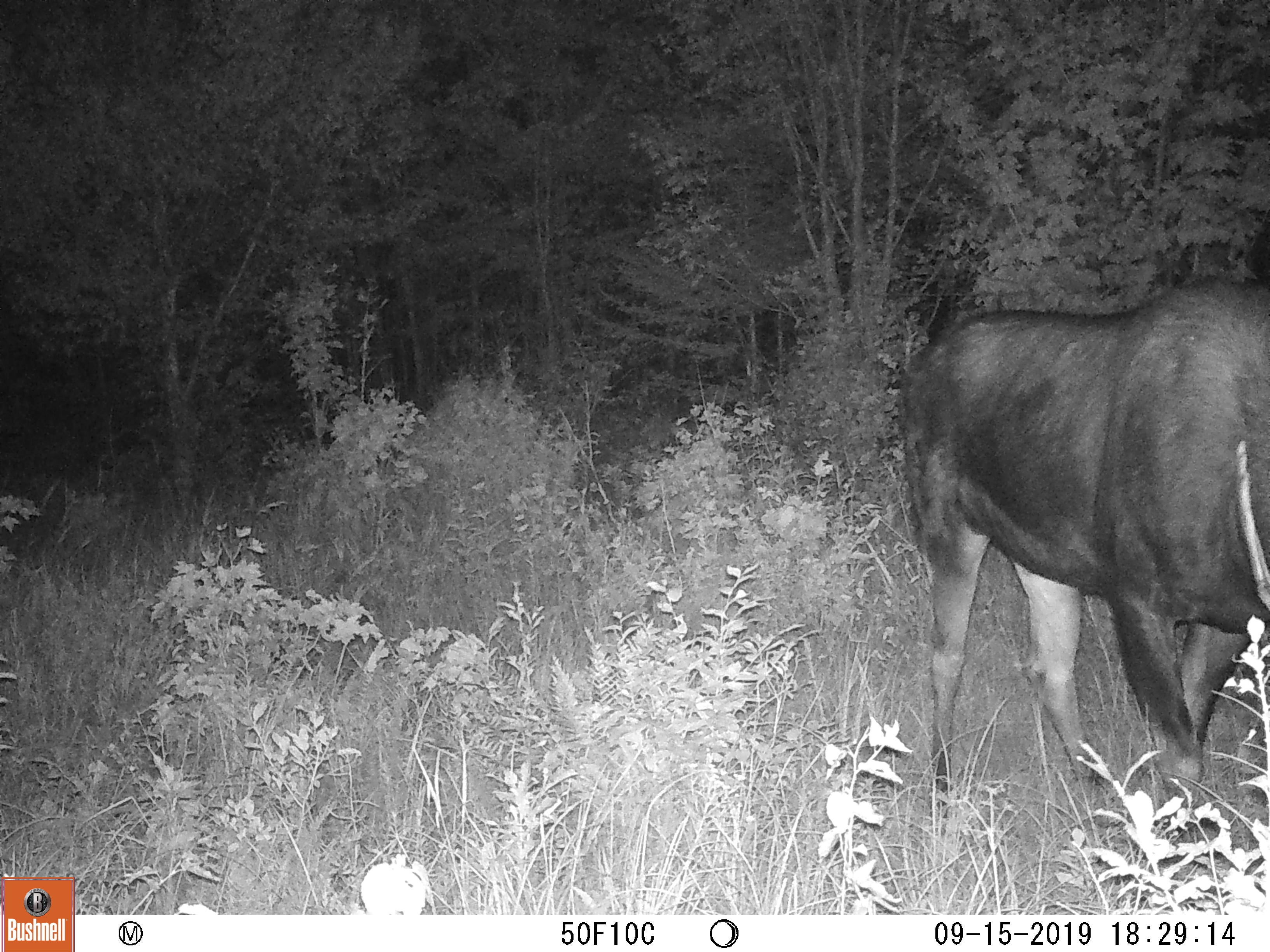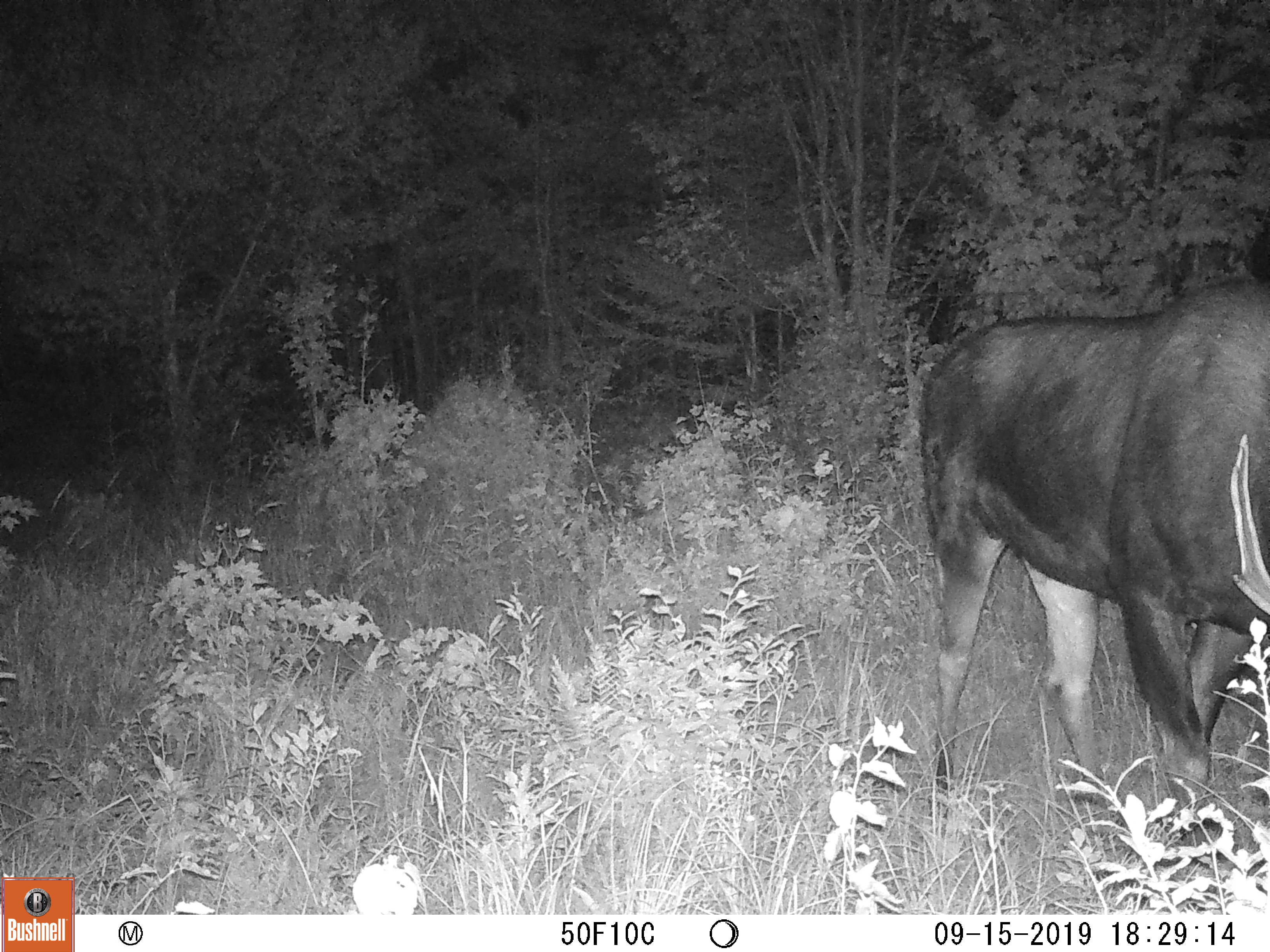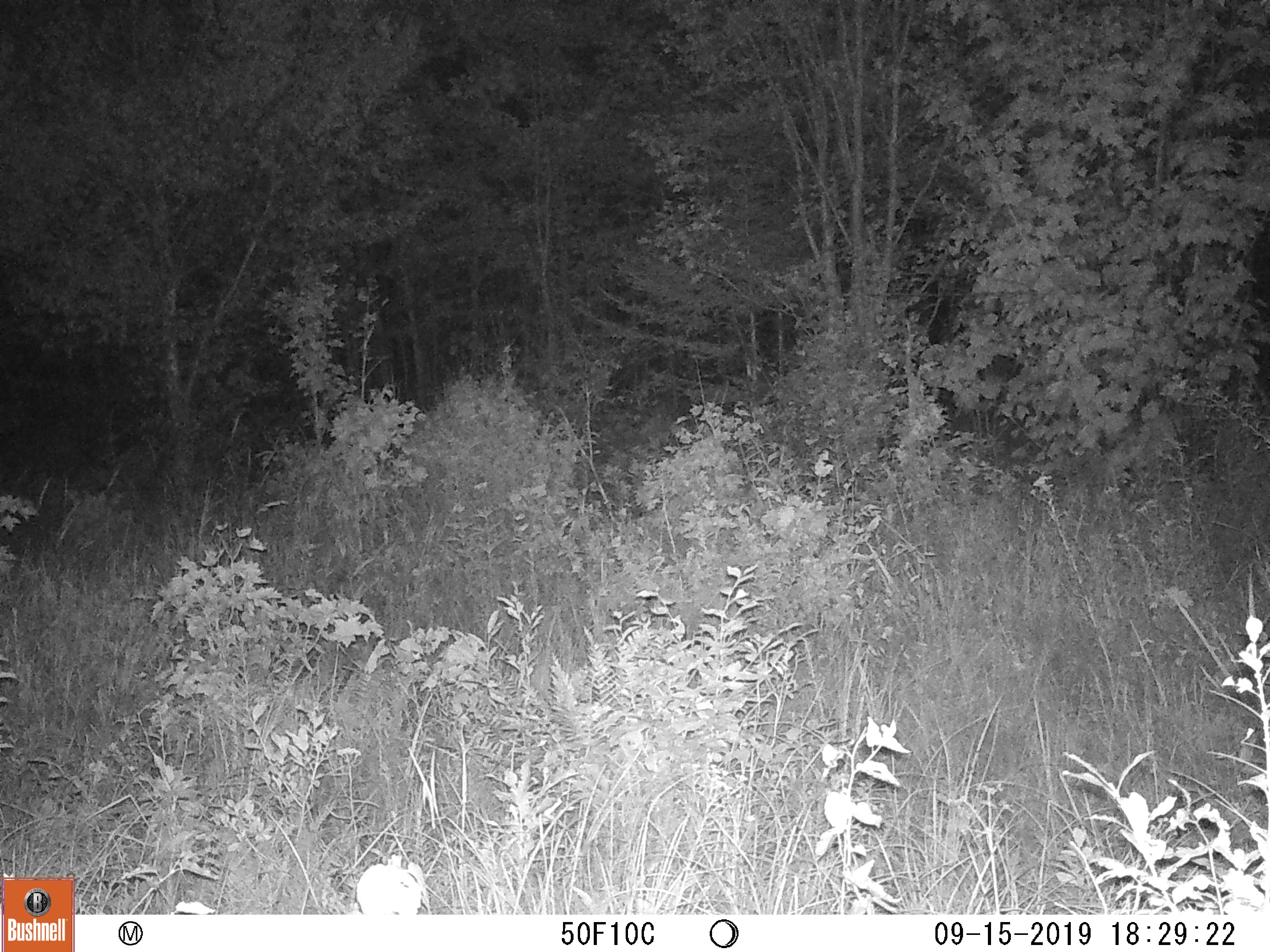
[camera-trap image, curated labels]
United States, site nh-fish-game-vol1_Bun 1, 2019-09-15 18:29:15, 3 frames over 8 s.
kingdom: Animalia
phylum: Chordata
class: Mammalia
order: Artiodactyla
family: Cervidae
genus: Alces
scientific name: Alces alces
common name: moose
Moose (Alces alces).